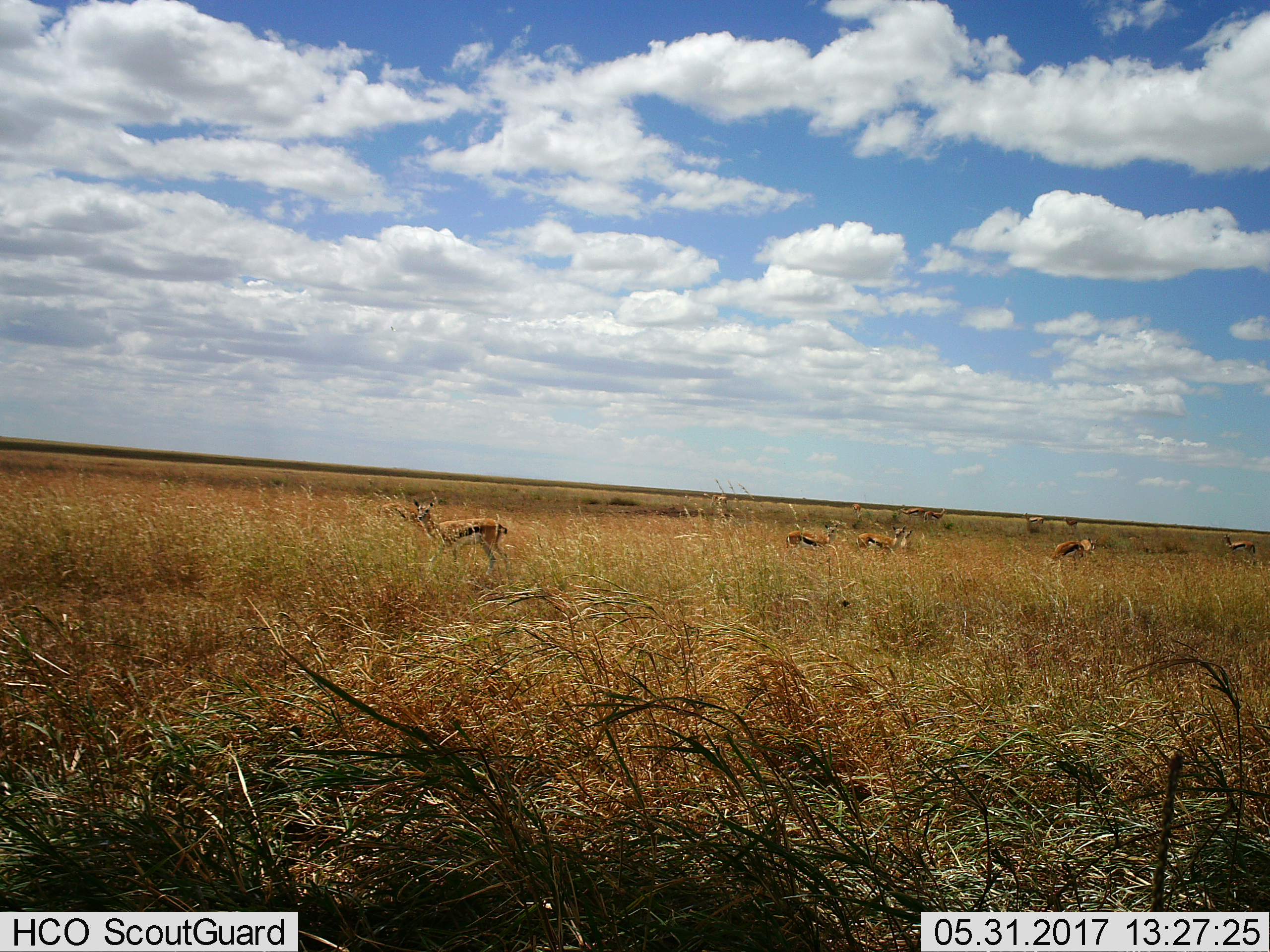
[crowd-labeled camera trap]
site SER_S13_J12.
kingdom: Animalia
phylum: Chordata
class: Mammalia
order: Artiodactyla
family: Bovidae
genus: Eudorcas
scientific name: Eudorcas thomsonii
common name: thomson's gazelle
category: gazellethomsons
Gazellethomsons (thomson's gazelle) (Eudorcas thomsonii), count 11-50. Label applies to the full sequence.